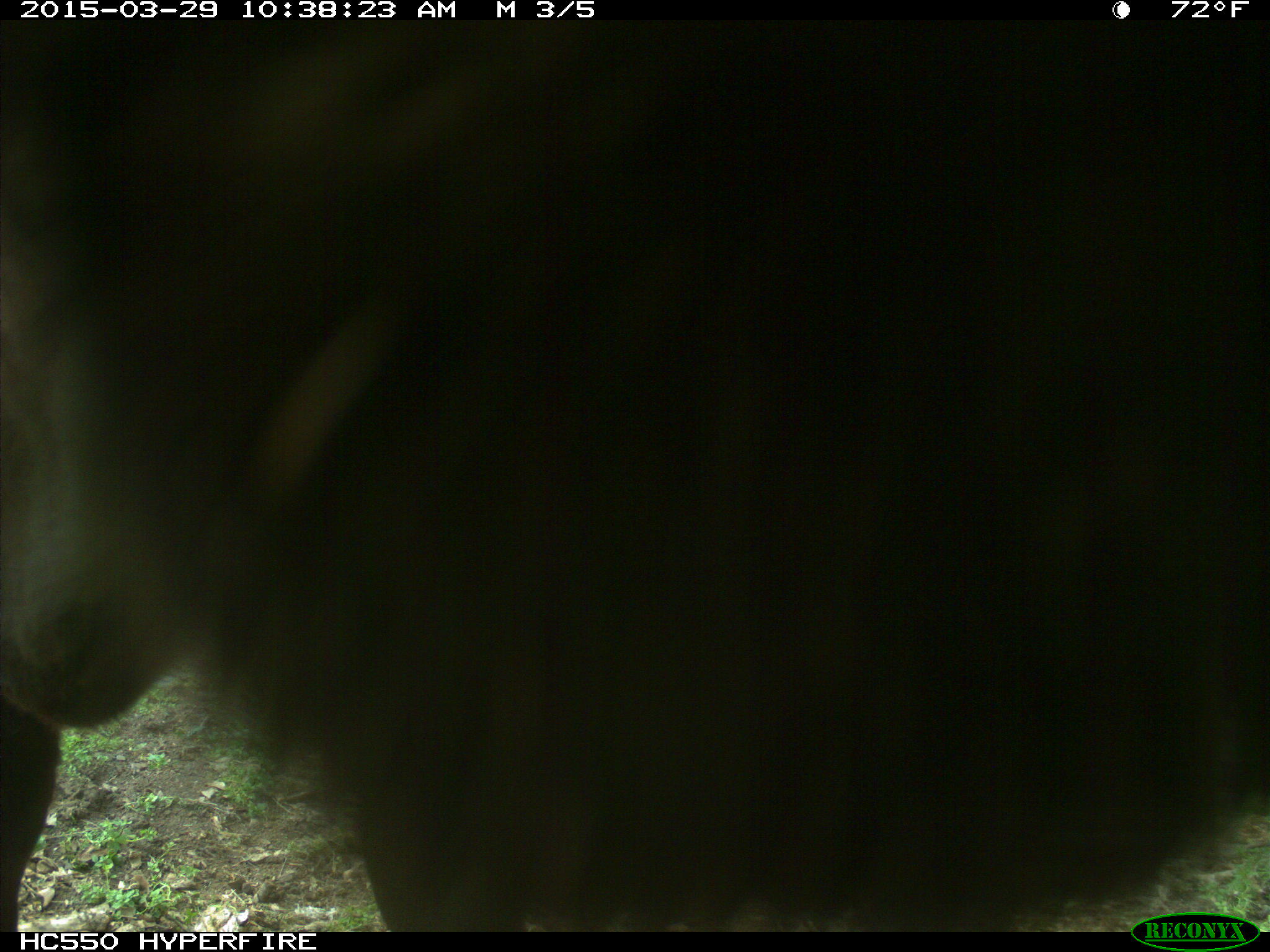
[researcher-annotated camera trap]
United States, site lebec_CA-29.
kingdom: Animalia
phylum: Chordata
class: Mammalia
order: Artiodactyla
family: Bovidae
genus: Bos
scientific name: Bos taurus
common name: domestic cow